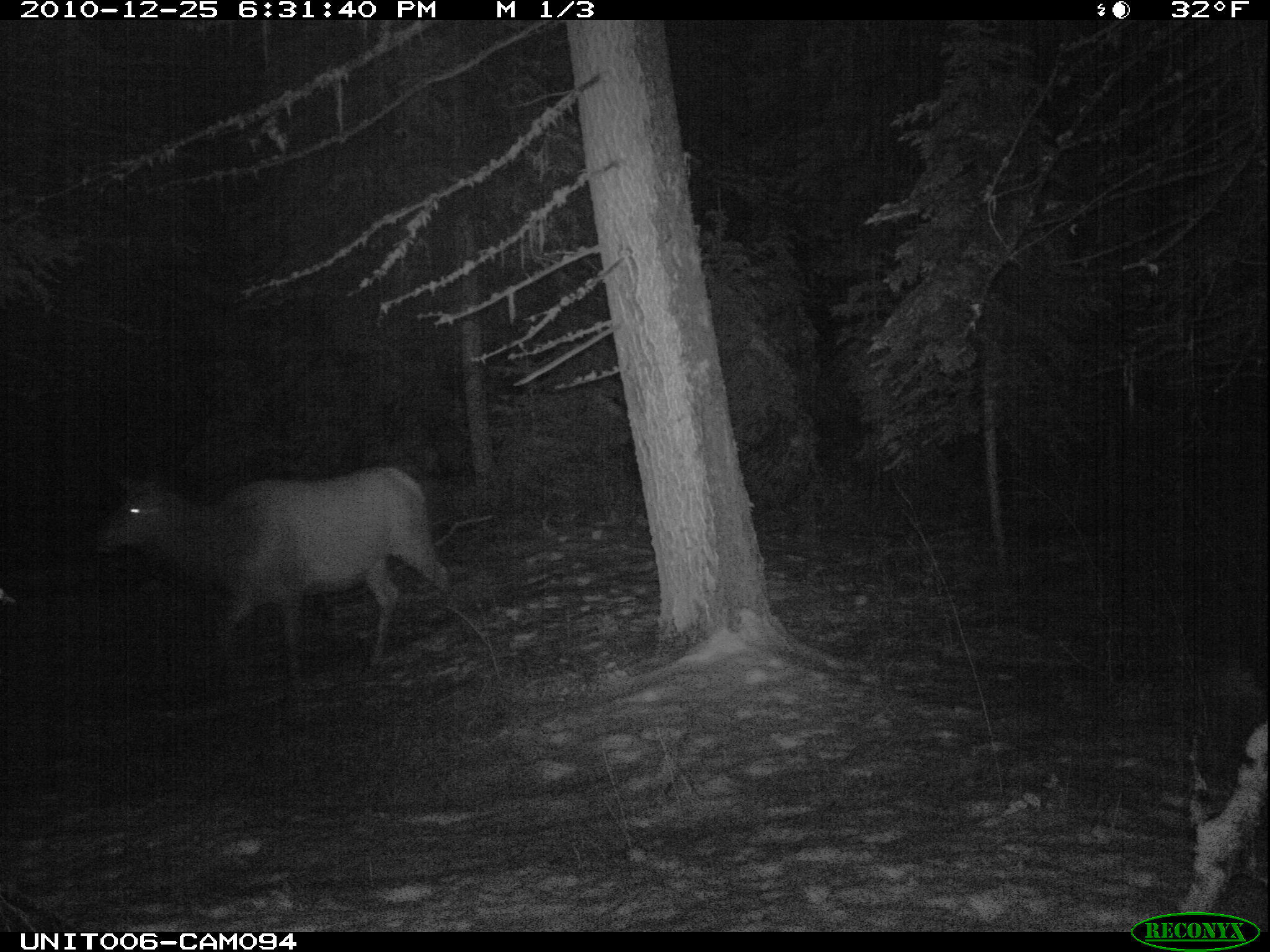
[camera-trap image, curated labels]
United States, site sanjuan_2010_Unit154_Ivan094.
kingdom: Animalia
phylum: Chordata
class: Mammalia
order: Artiodactyla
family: Cervidae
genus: Cervus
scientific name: Cervus elaphus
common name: red deer